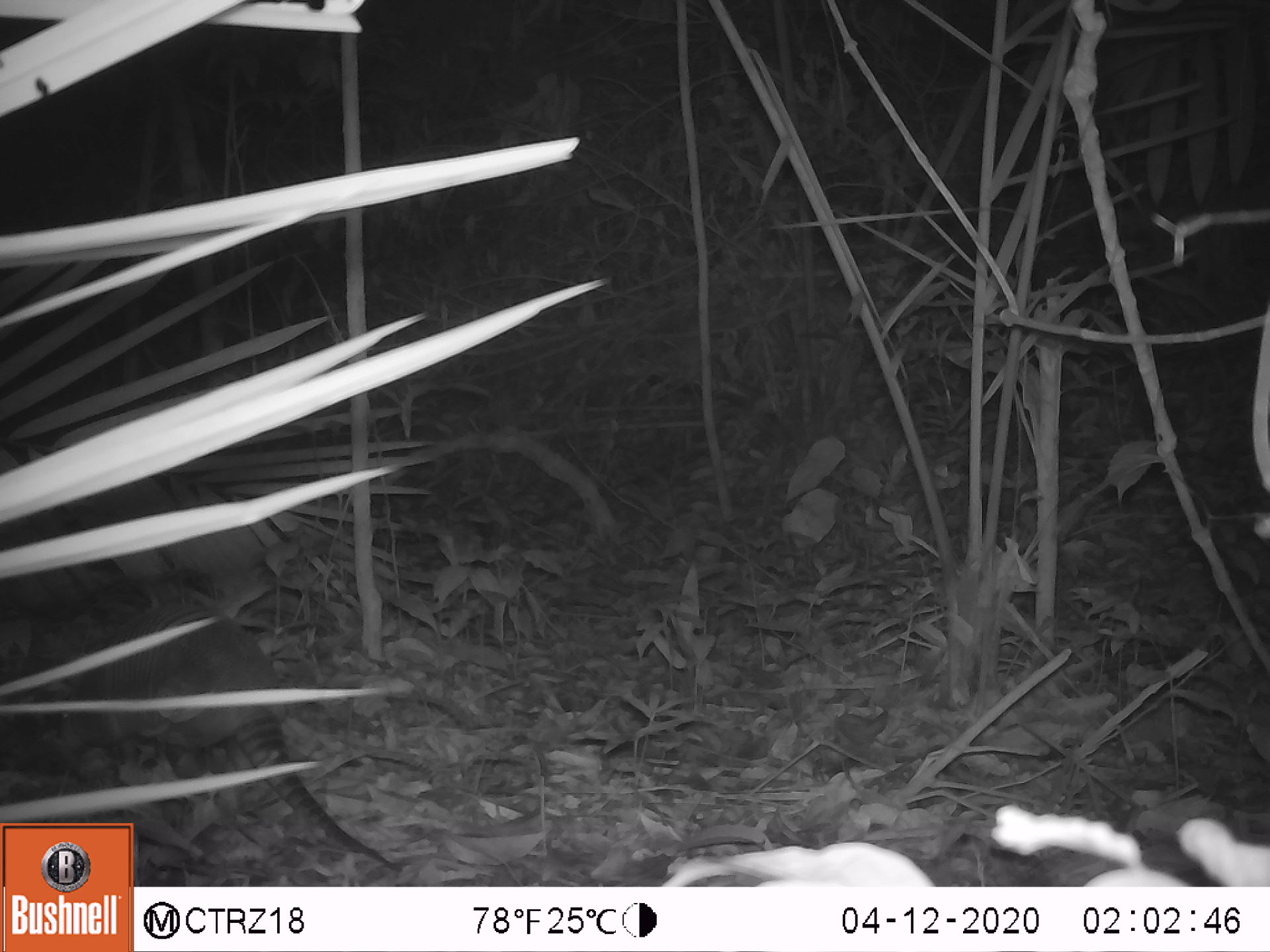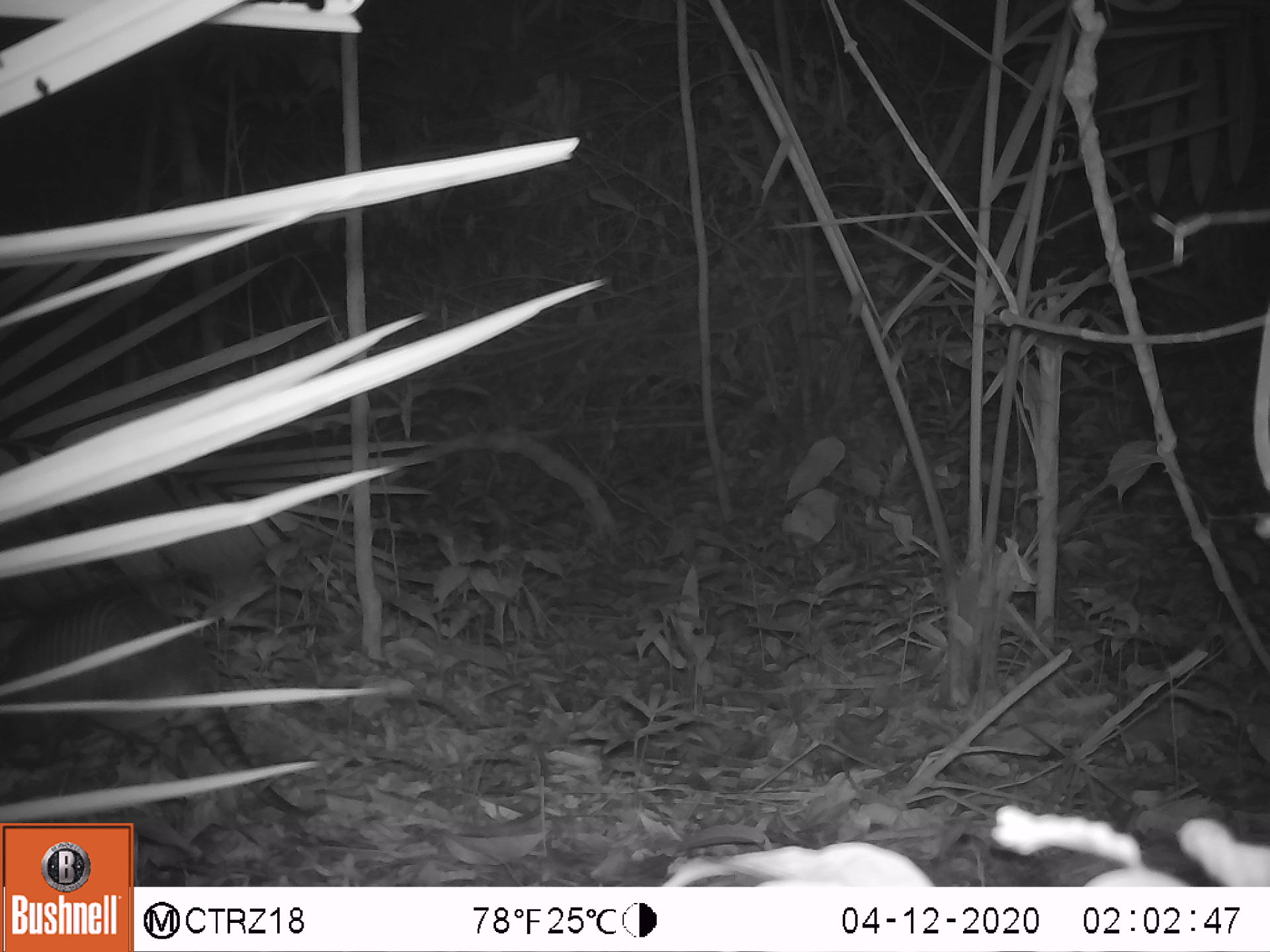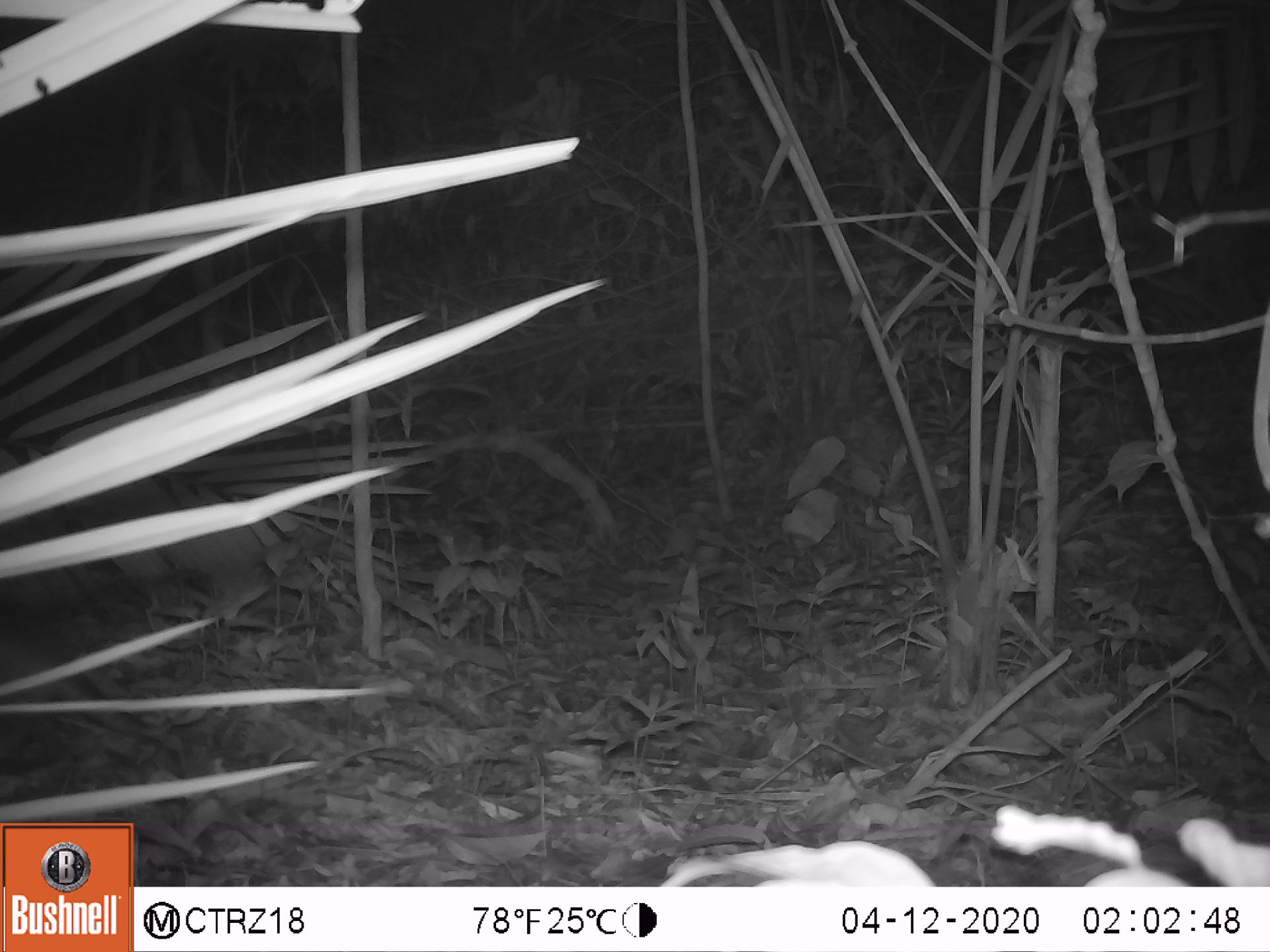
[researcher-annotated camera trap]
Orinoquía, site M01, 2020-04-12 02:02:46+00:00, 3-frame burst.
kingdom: Animalia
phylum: Chordata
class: Mammalia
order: Cingulata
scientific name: Cingulata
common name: armadillo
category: unknown armadillo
Unknown armadillo (armadillo) (Cingulata).